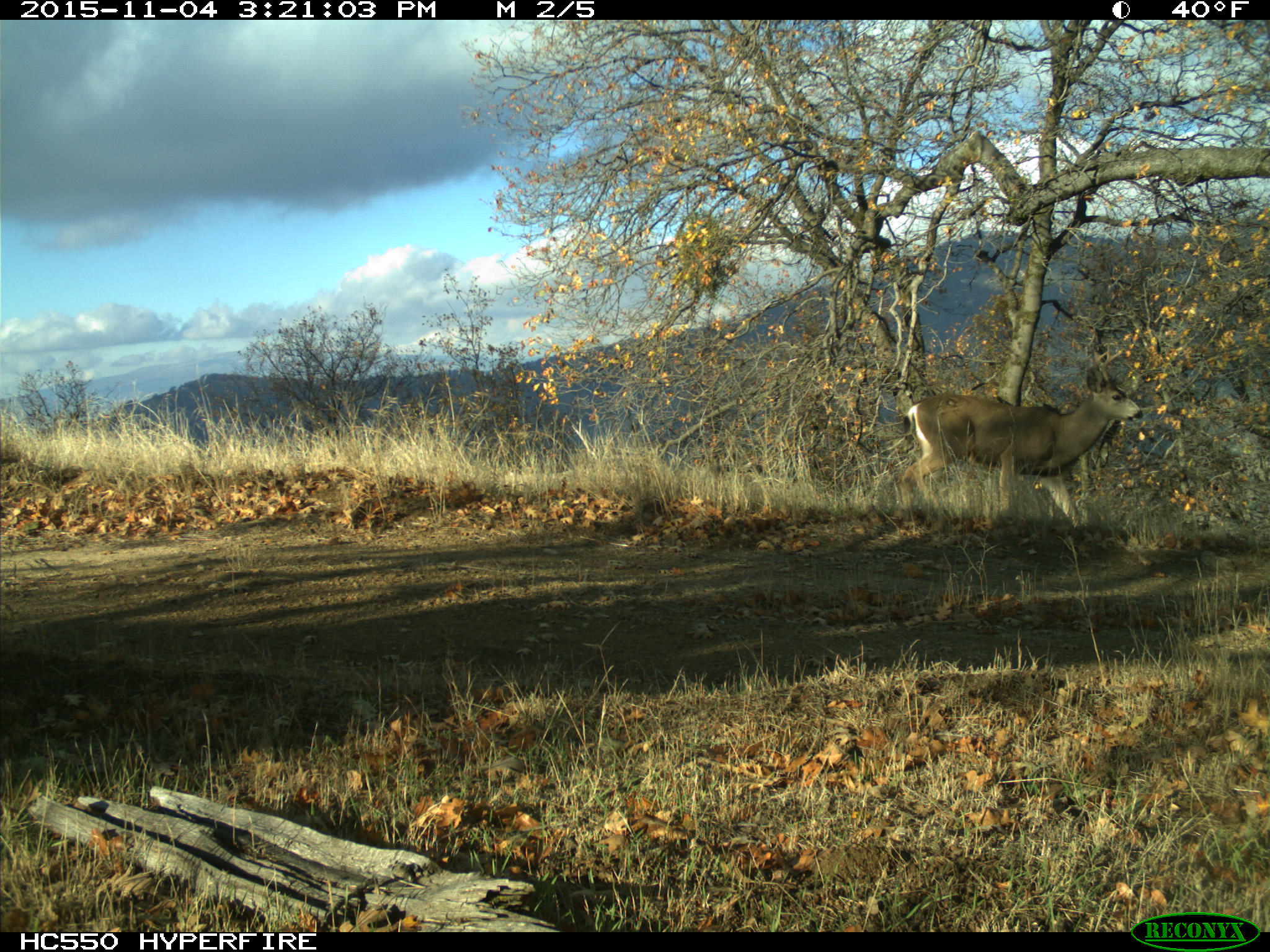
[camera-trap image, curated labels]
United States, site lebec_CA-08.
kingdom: Animalia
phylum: Chordata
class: Mammalia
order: Artiodactyla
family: Cervidae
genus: Odocoileus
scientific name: Odocoileus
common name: deer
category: unidentified deer